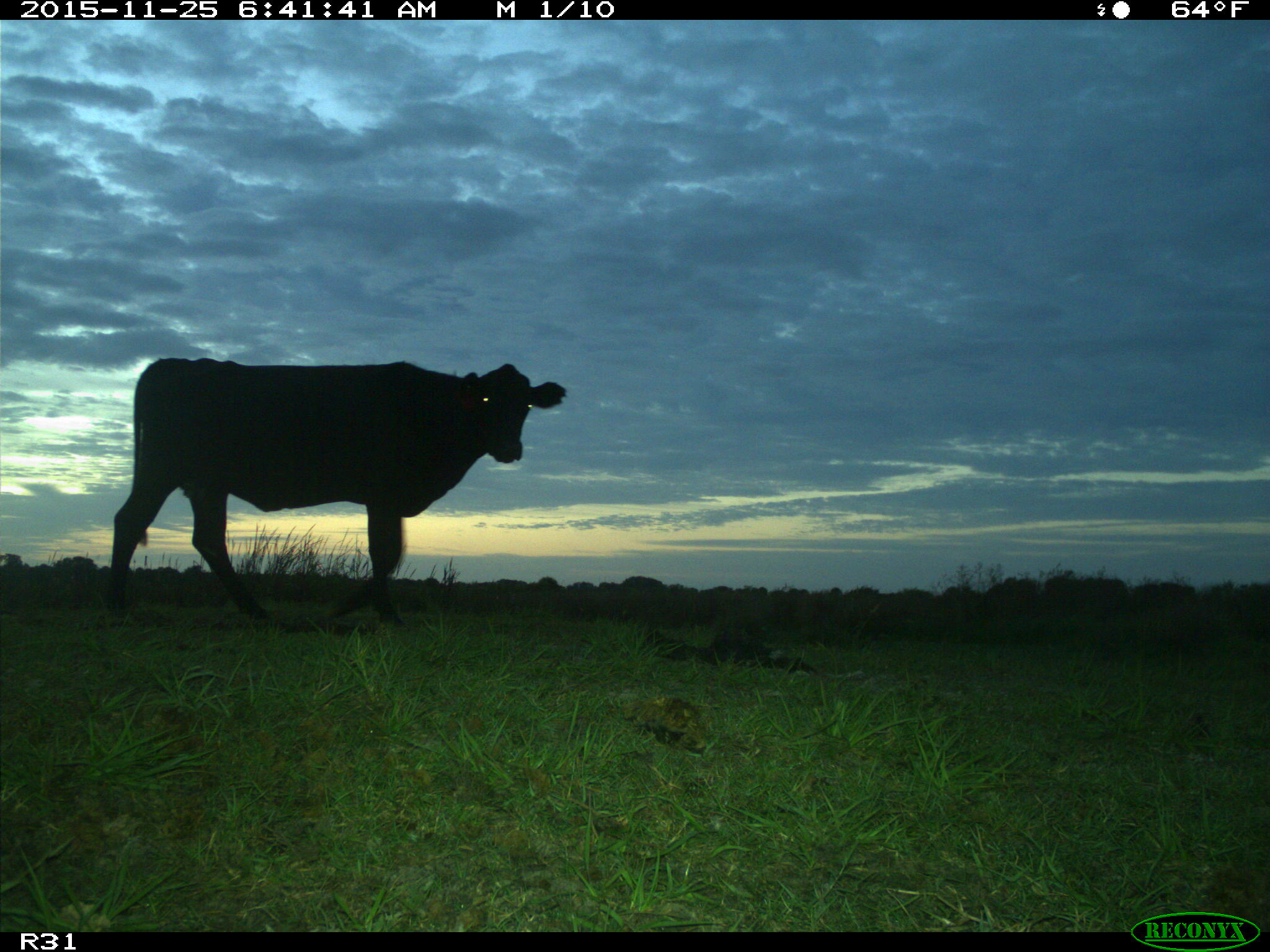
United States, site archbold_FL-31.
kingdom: Animalia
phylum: Chordata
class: Mammalia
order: Artiodactyla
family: Bovidae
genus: Bos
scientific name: Bos taurus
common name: domestic cow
Bos taurus (domestic cow).